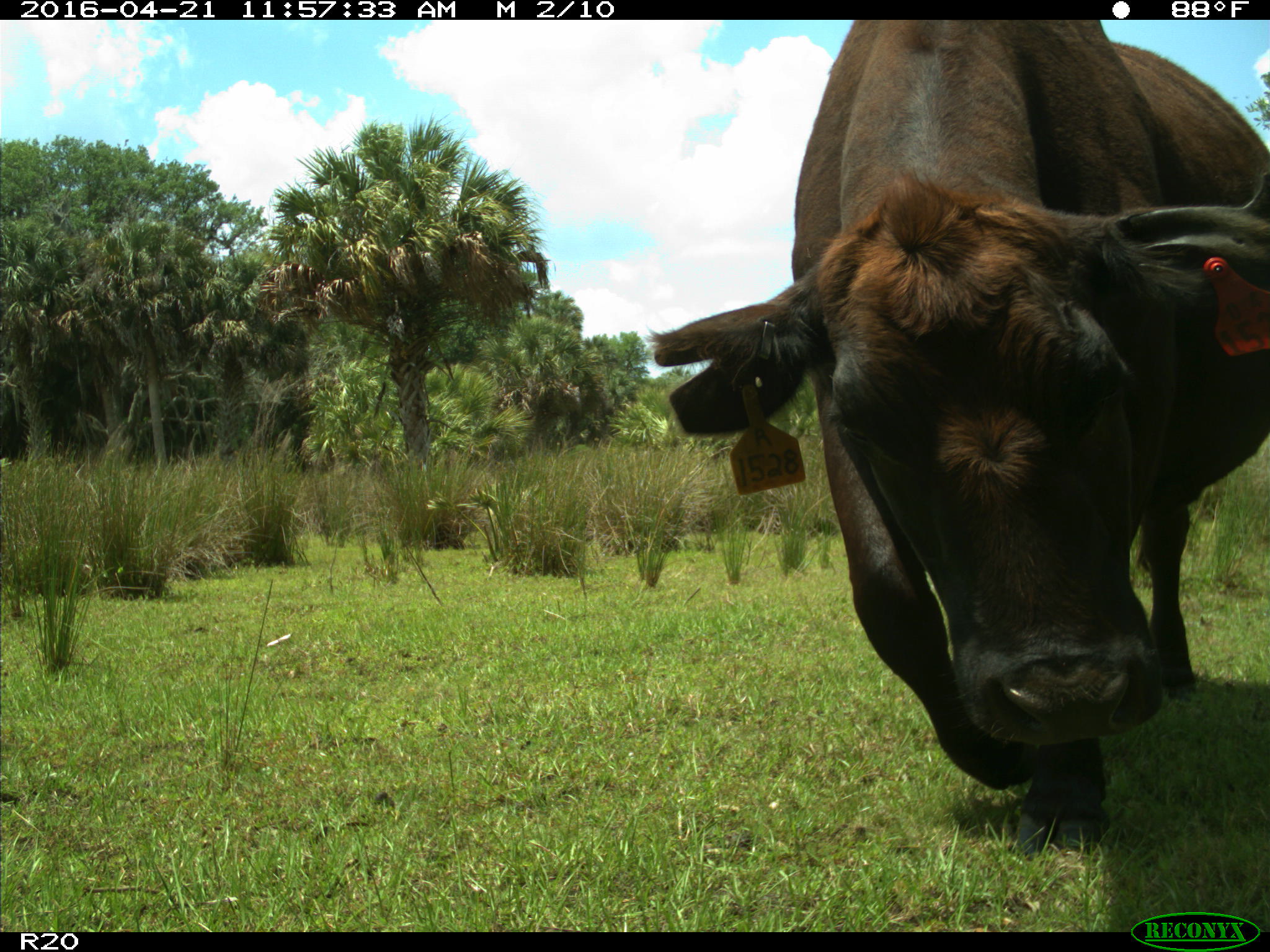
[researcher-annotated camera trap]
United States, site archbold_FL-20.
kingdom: Animalia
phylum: Chordata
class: Mammalia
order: Artiodactyla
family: Bovidae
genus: Bos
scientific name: Bos taurus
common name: domestic cow